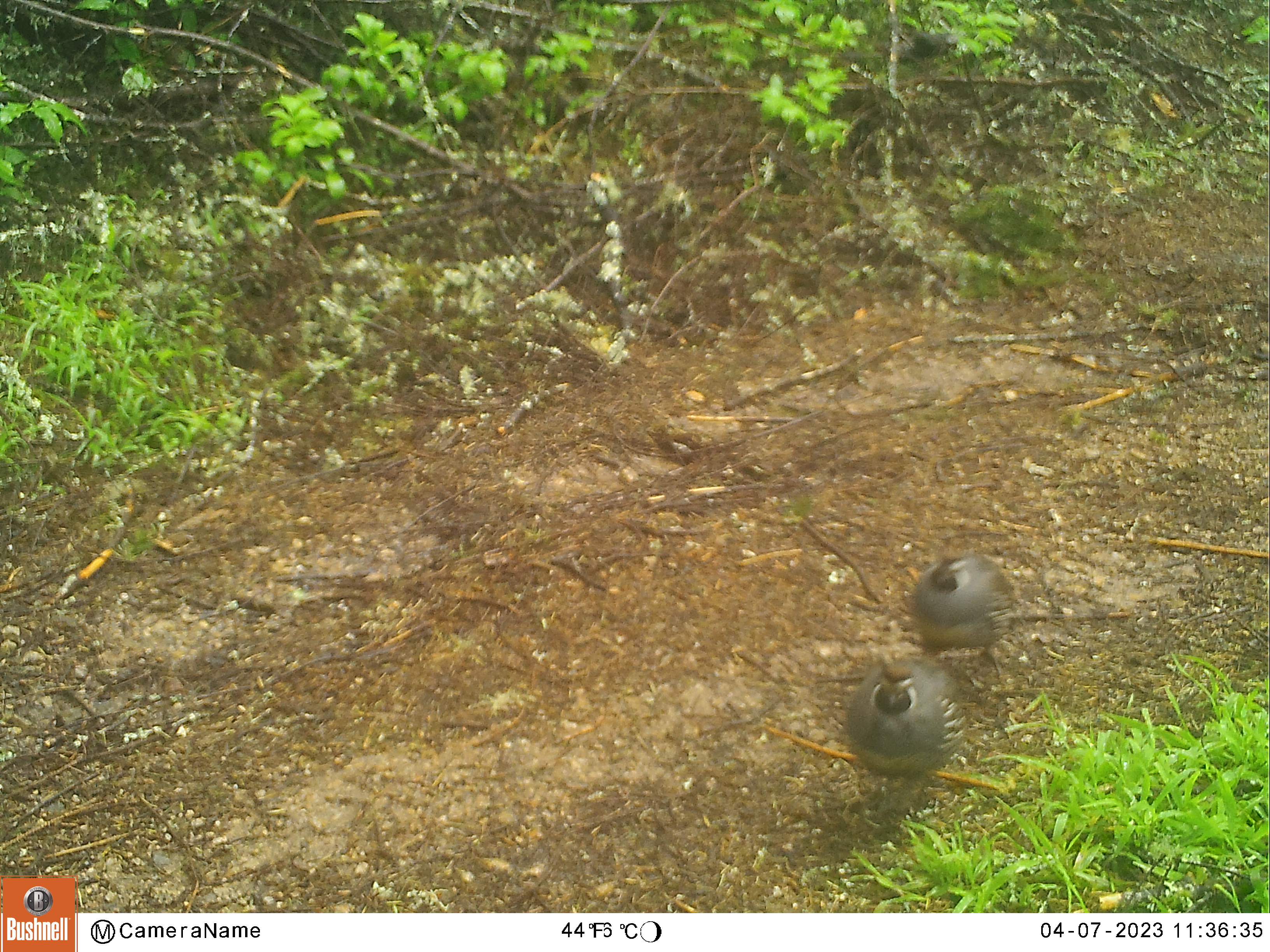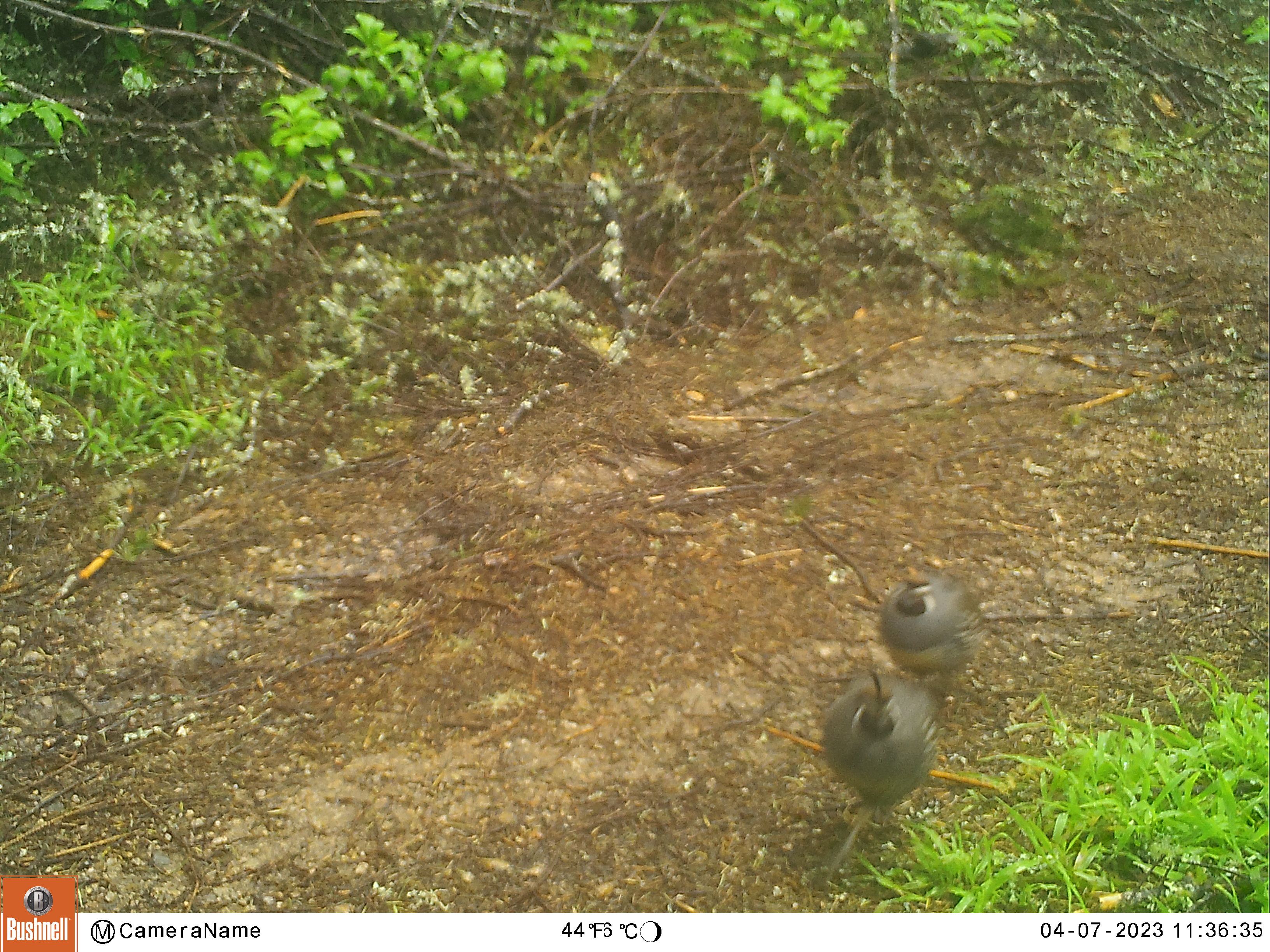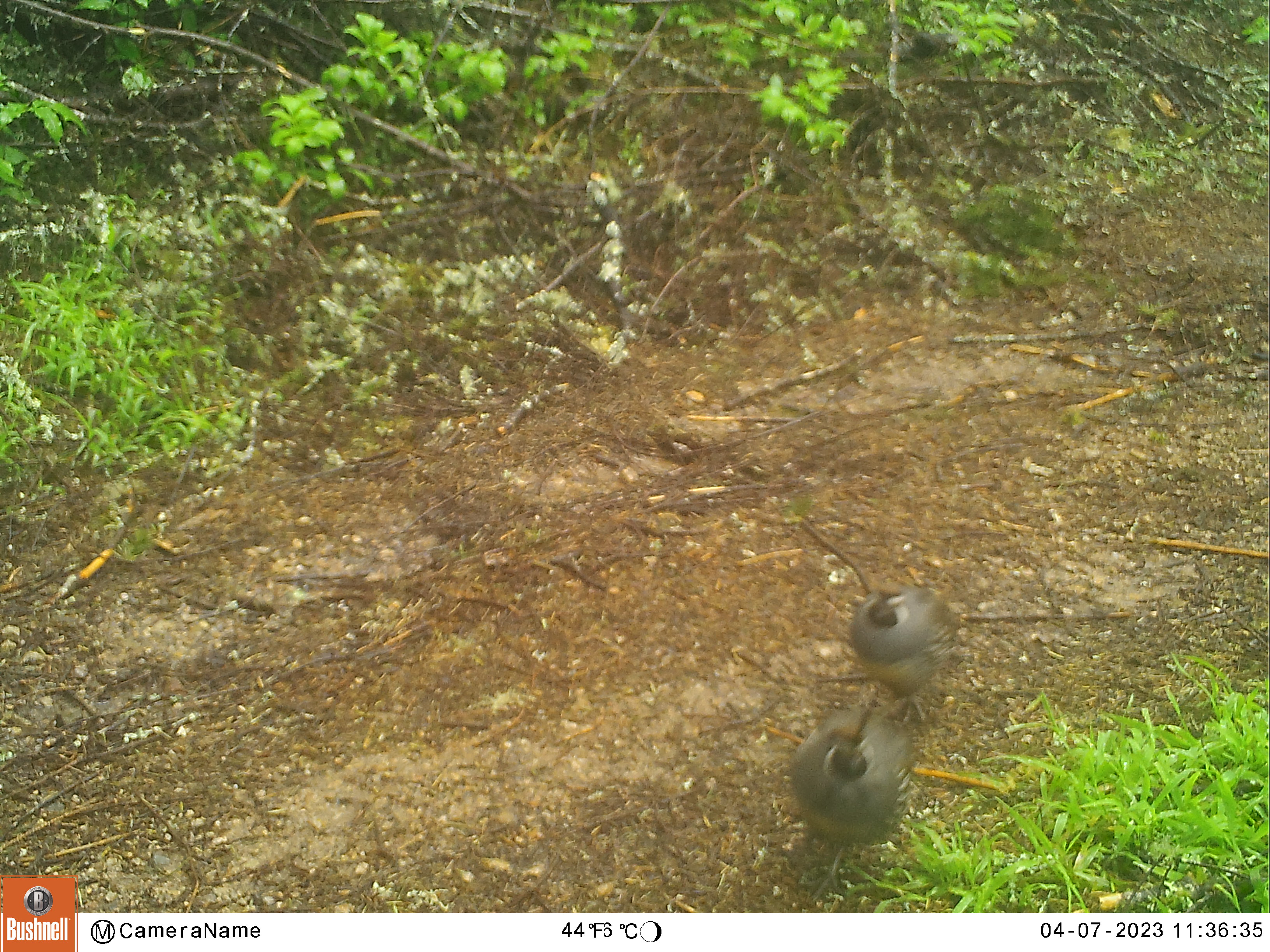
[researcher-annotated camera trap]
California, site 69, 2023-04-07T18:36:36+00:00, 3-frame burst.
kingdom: Animalia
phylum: Chordata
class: Aves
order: Galliformes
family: Odontophoridae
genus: Callipepla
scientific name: Callipepla californica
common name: california quail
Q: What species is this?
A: California quail (Callipepla californica).